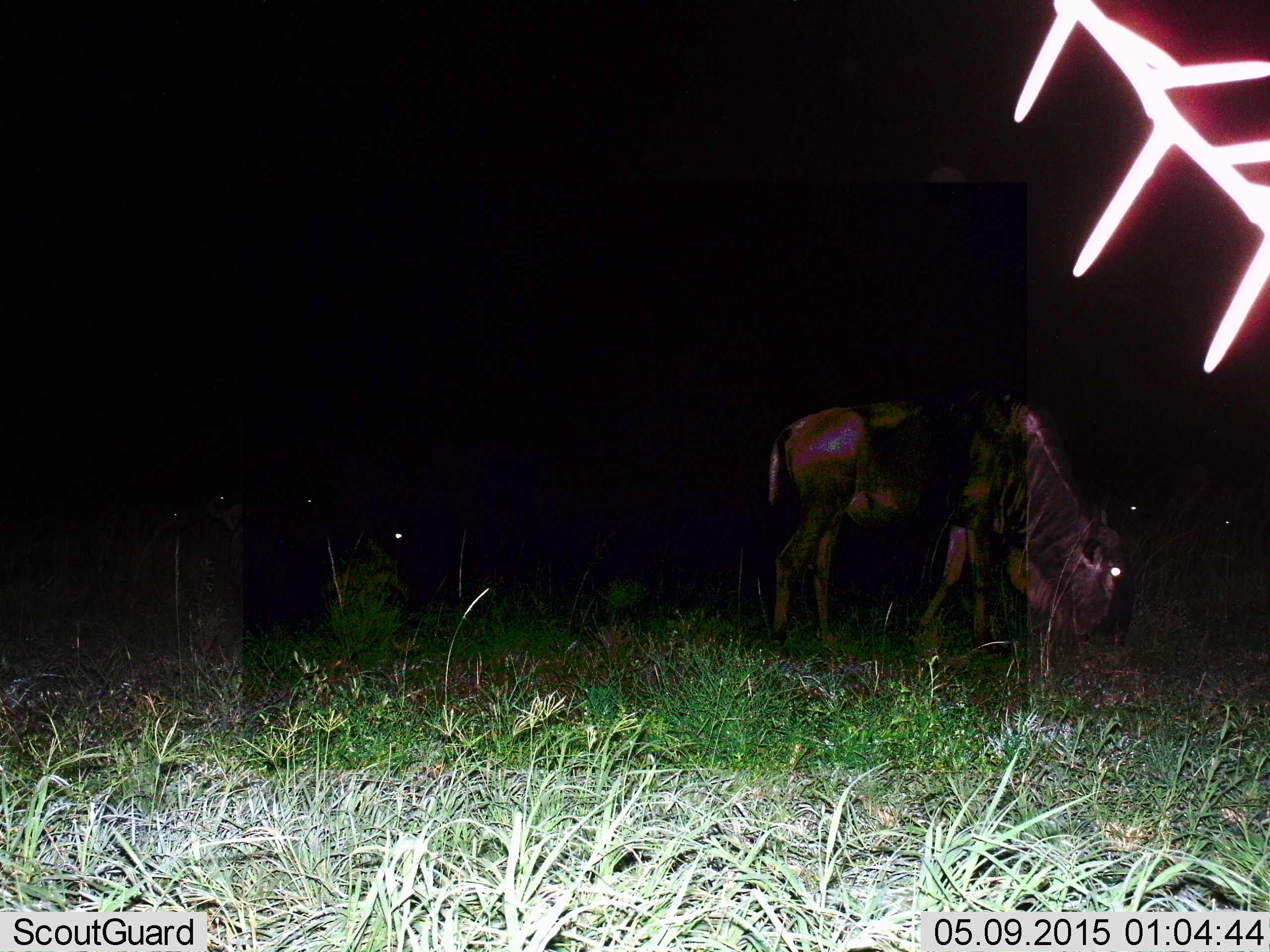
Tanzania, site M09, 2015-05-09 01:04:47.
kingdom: Animalia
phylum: Chordata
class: Mammalia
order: Artiodactyla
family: Bovidae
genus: Connochaetes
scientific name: Connochaetes taurinus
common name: blue wildebeest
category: wildebeest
Wildebeest (blue wildebeest) (Connochaetes taurinus), count 1. Behavior (volunteer vote fractions): standing 40%, resting 10%, moving 10%, interacting 0%. Young present (vote fraction): 0%. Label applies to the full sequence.